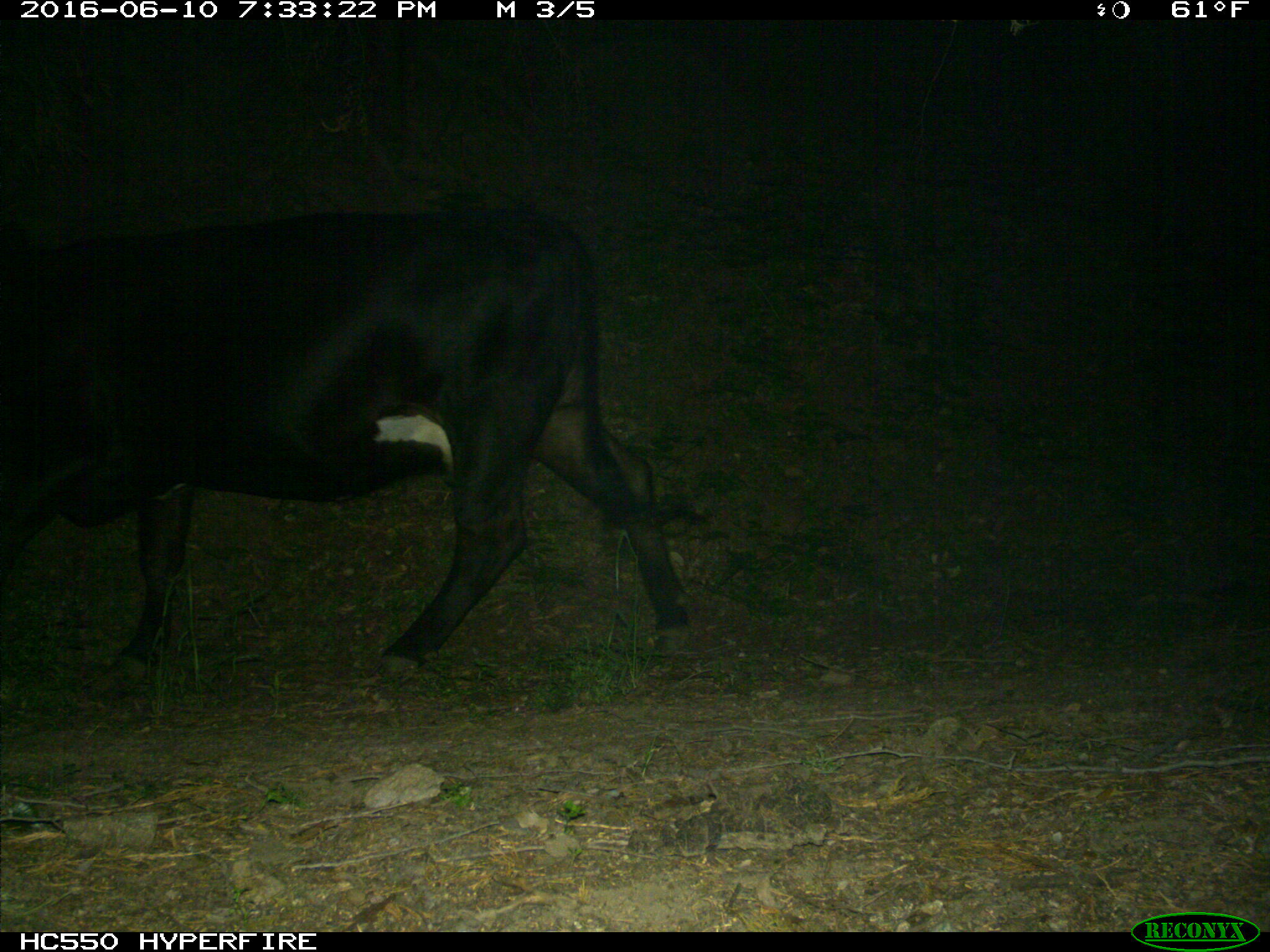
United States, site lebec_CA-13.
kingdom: Animalia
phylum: Chordata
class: Mammalia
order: Artiodactyla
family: Bovidae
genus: Bos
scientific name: Bos taurus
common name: domestic cow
Bos taurus (domestic cow).